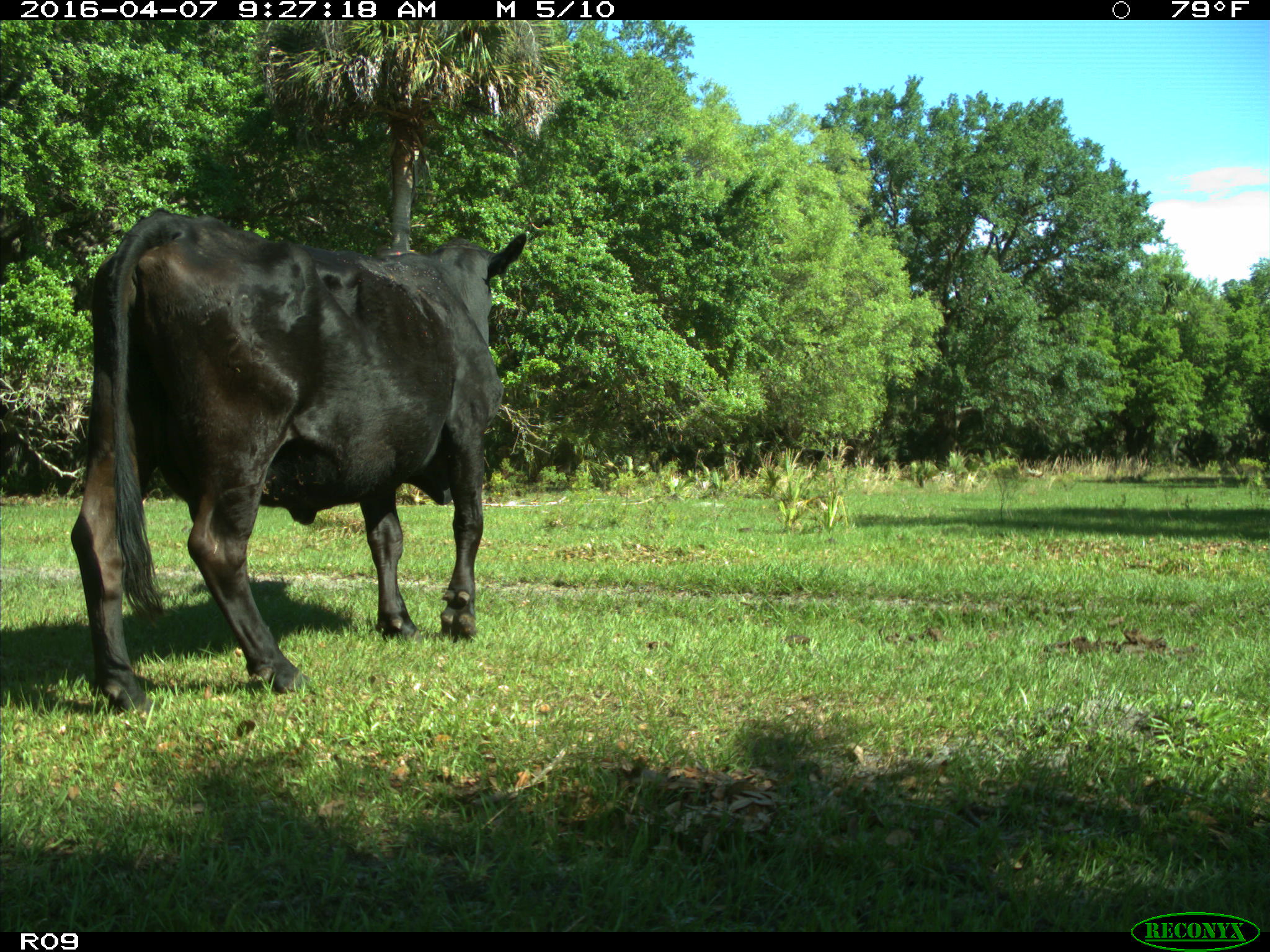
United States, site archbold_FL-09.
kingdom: Animalia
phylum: Chordata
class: Mammalia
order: Artiodactyla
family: Bovidae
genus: Bos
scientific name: Bos taurus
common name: domestic cow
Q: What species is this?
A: Bos taurus (domestic cow).